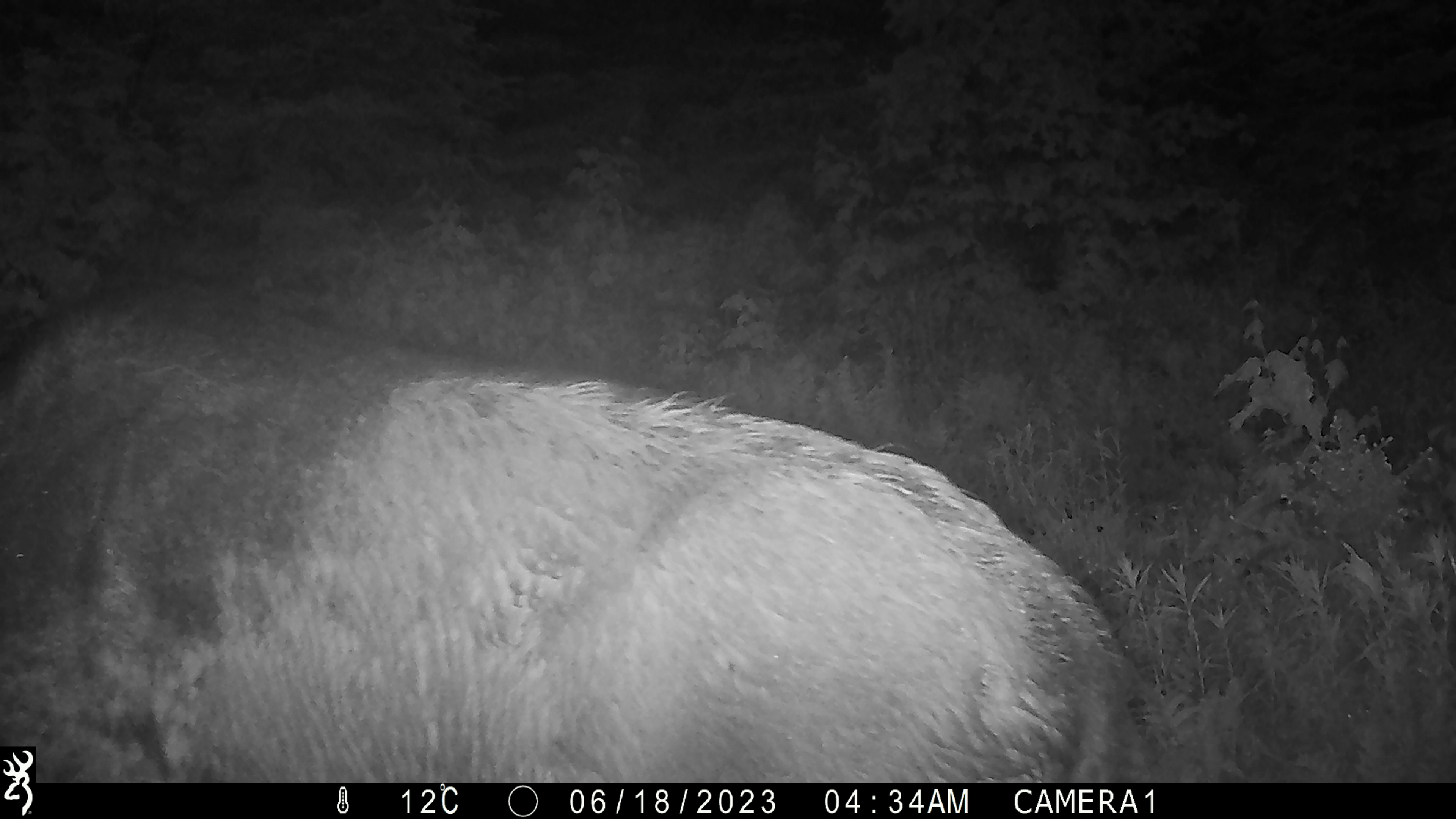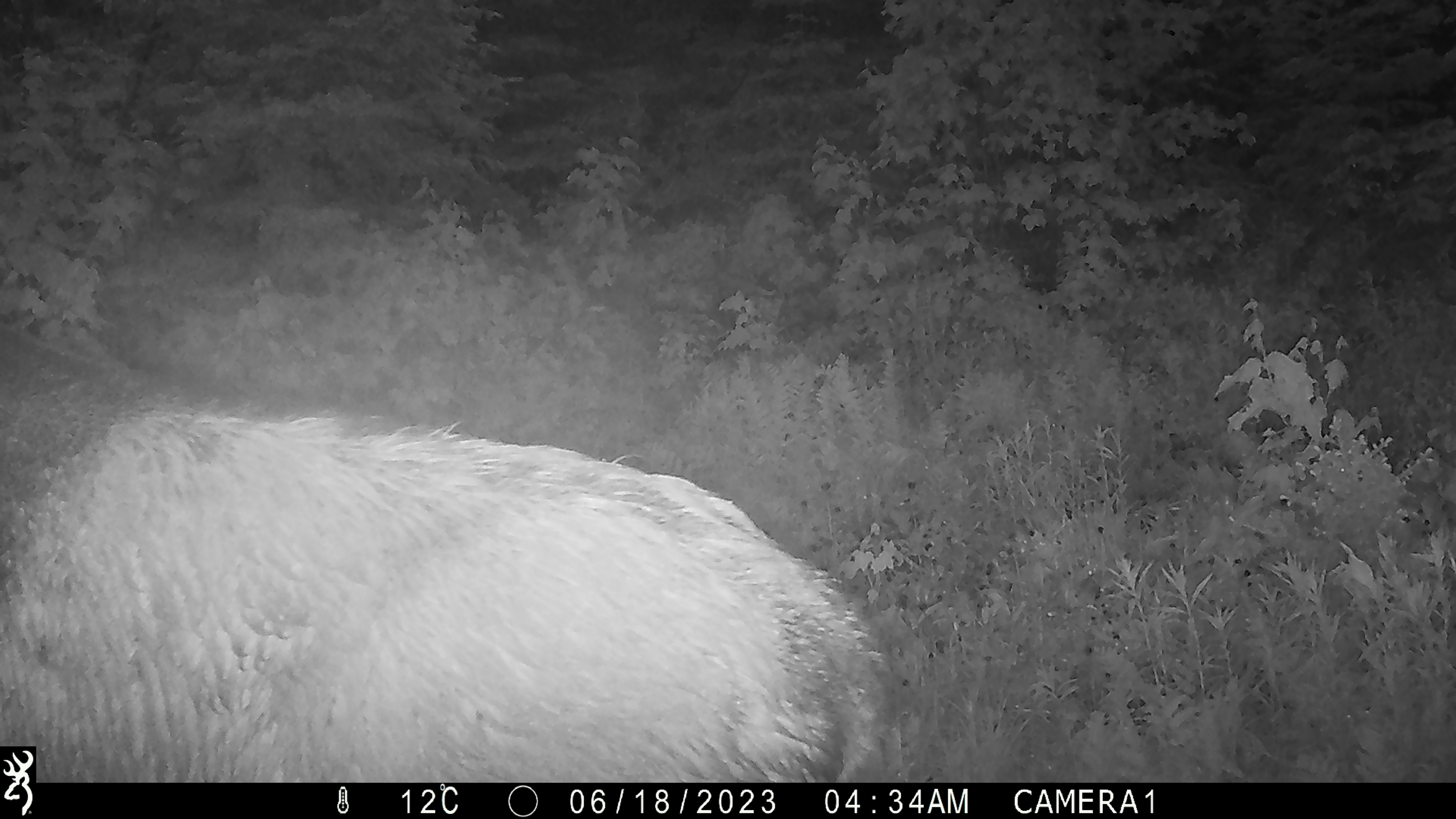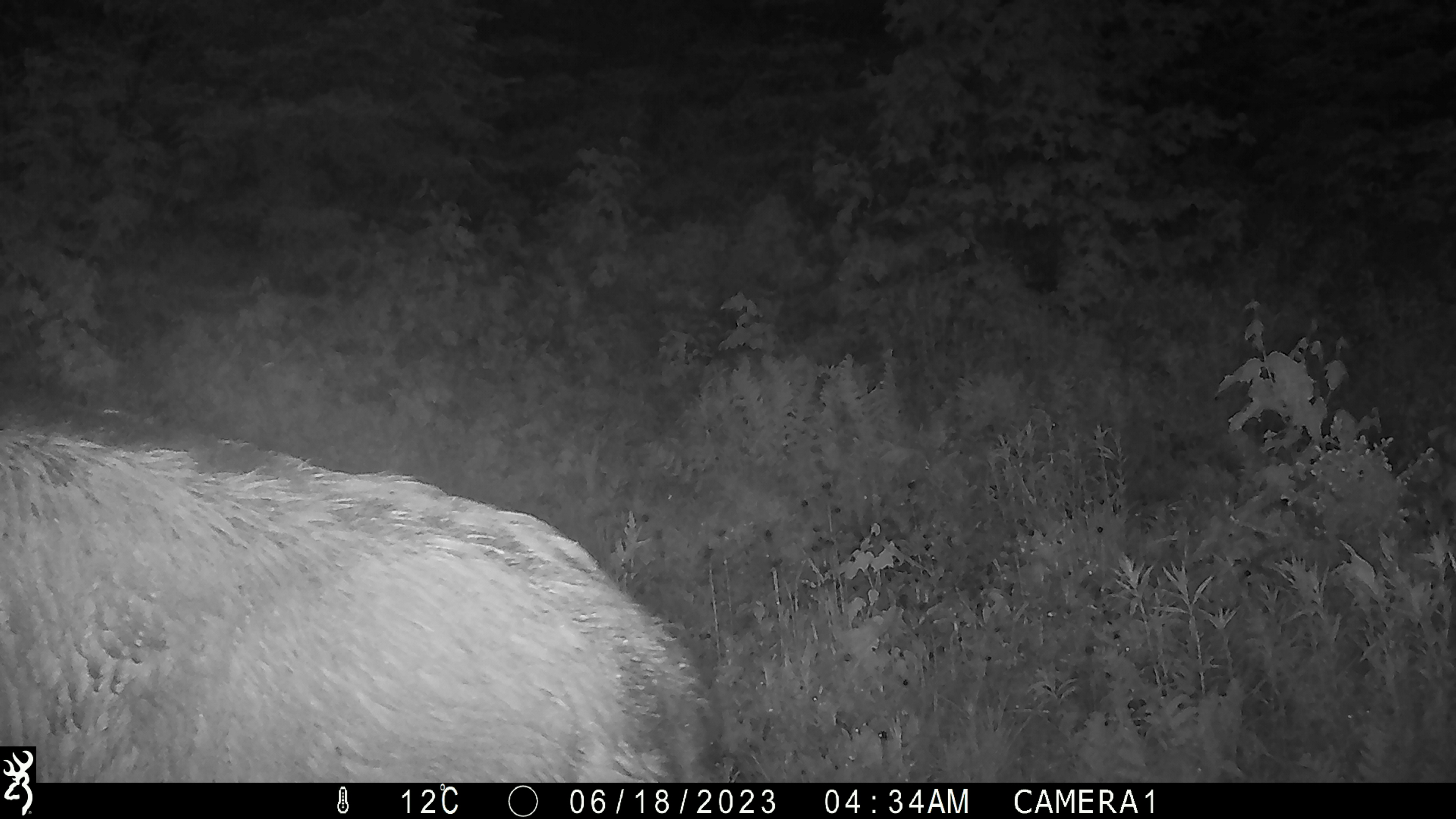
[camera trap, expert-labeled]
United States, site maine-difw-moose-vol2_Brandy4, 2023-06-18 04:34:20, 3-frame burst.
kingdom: Animalia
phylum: Chordata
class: Mammalia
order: Artiodactyla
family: Cervidae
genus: Alces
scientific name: Alces alces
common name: moose